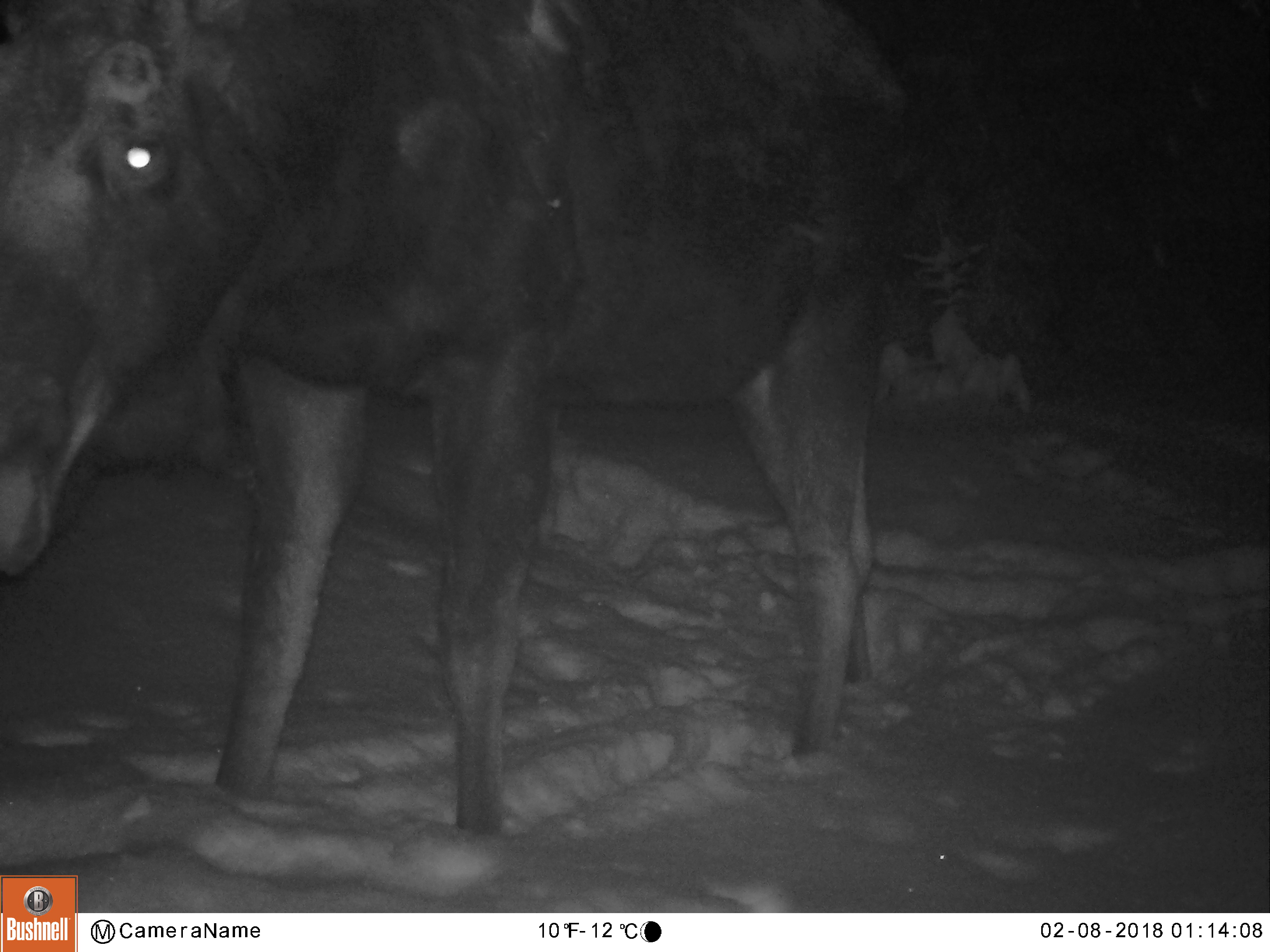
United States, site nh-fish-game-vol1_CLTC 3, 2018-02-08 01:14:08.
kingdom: Animalia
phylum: Chordata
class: Mammalia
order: Artiodactyla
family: Cervidae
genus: Alces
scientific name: Alces alces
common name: moose